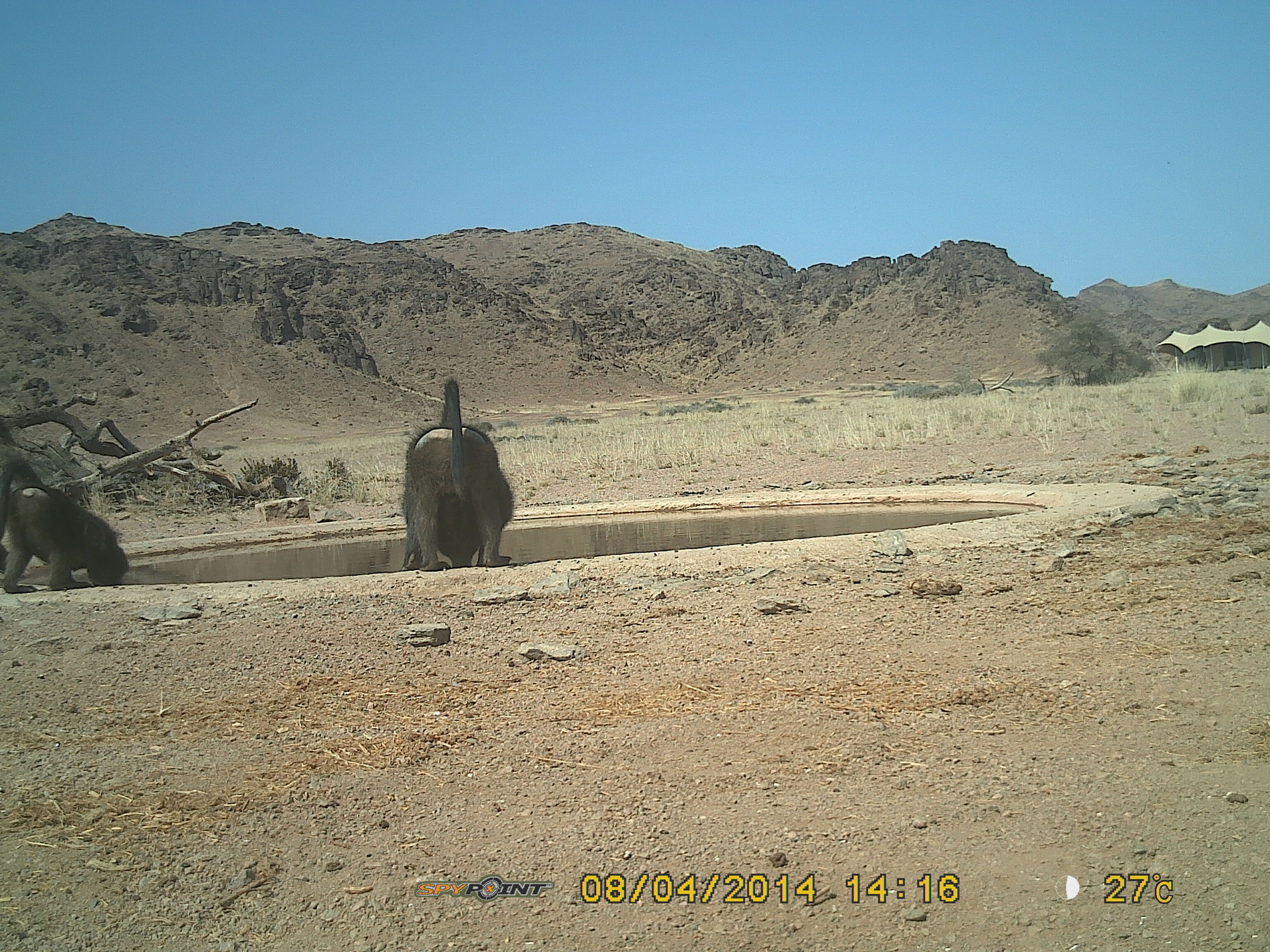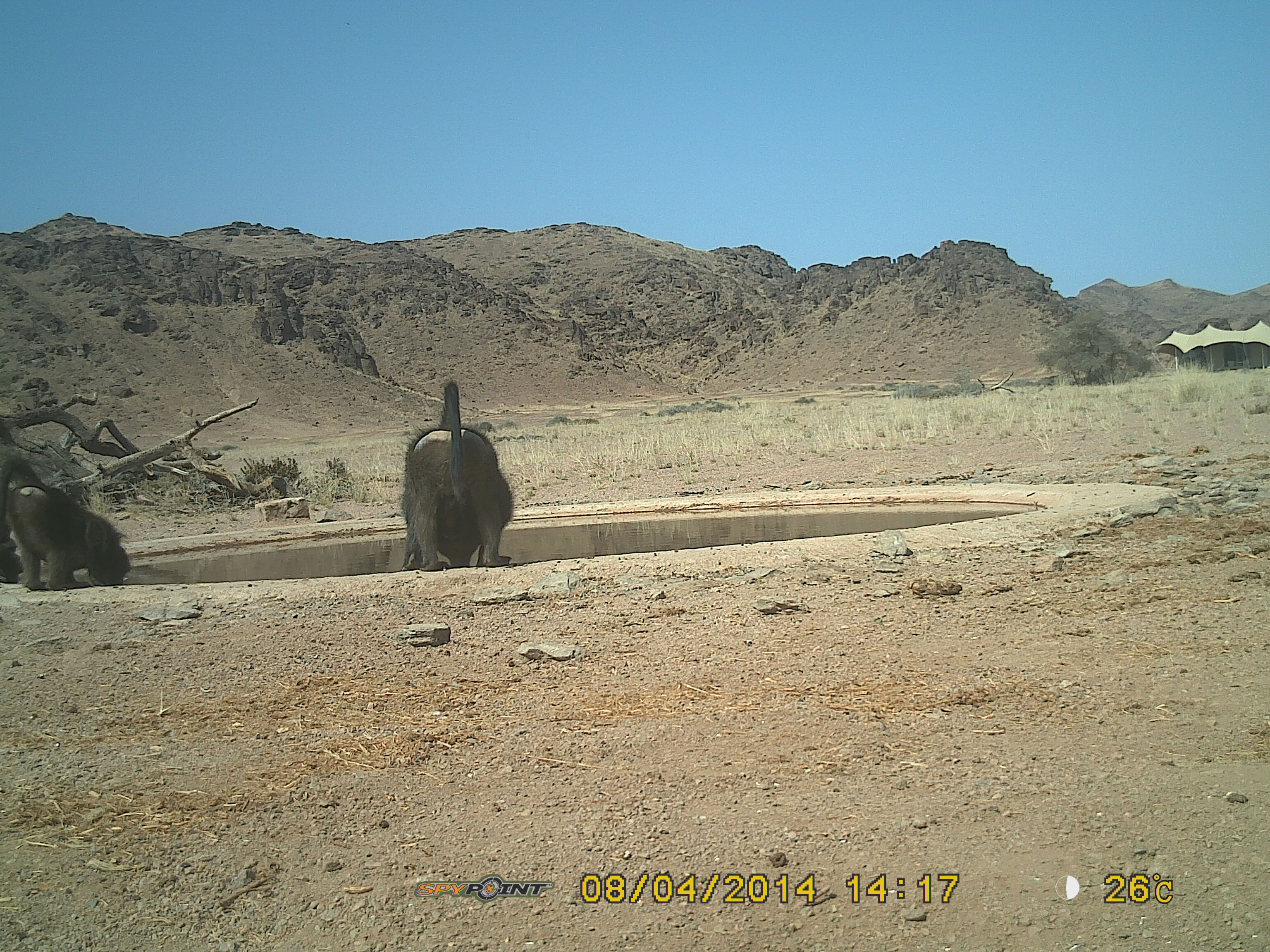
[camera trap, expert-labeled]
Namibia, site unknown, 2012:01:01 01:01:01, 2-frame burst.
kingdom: Animalia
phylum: Chordata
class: Mammalia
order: Primates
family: Cercopithecidae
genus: Papio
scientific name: Papio anubis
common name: olive baboon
Papio anubis (olive baboon).